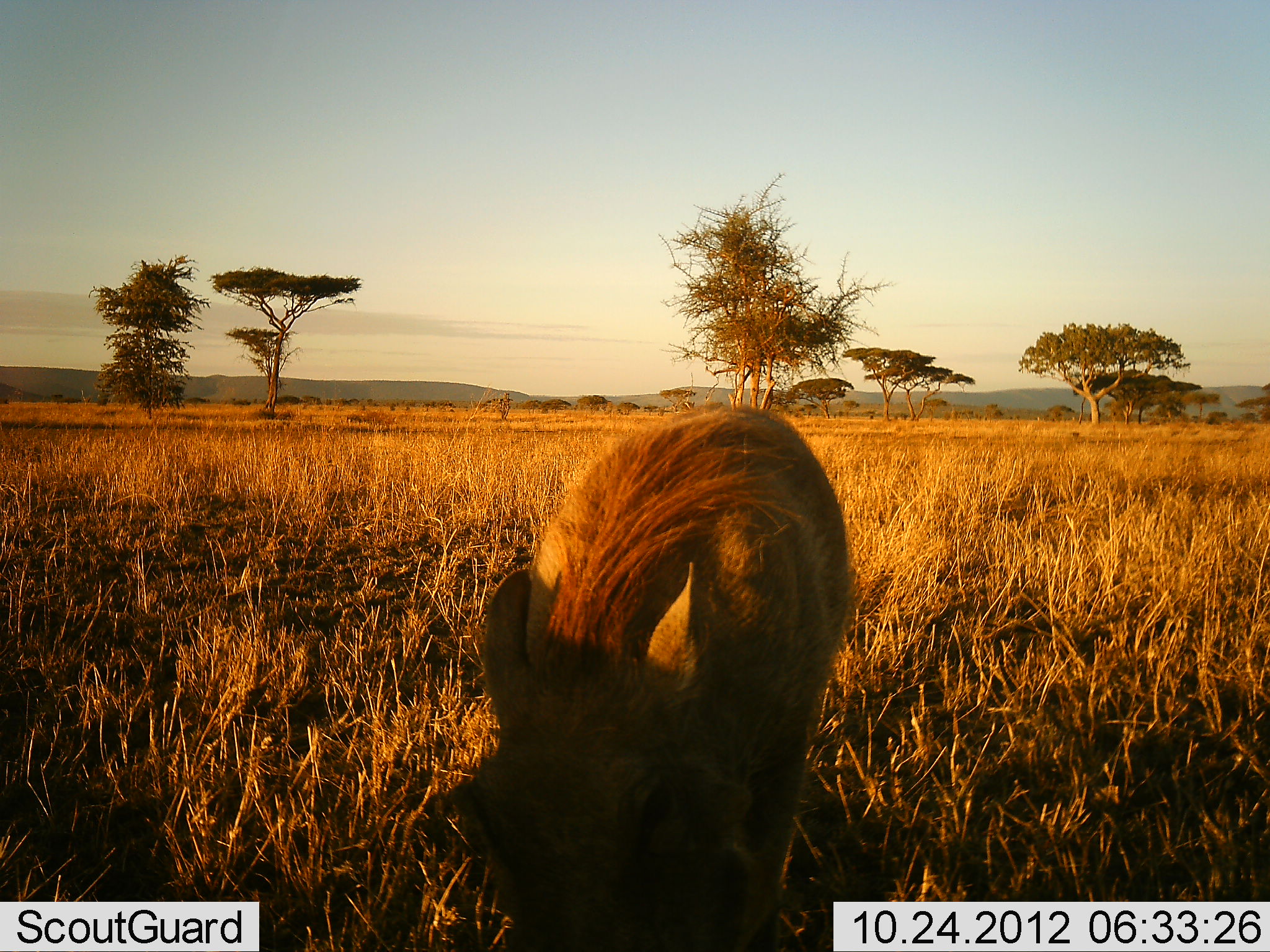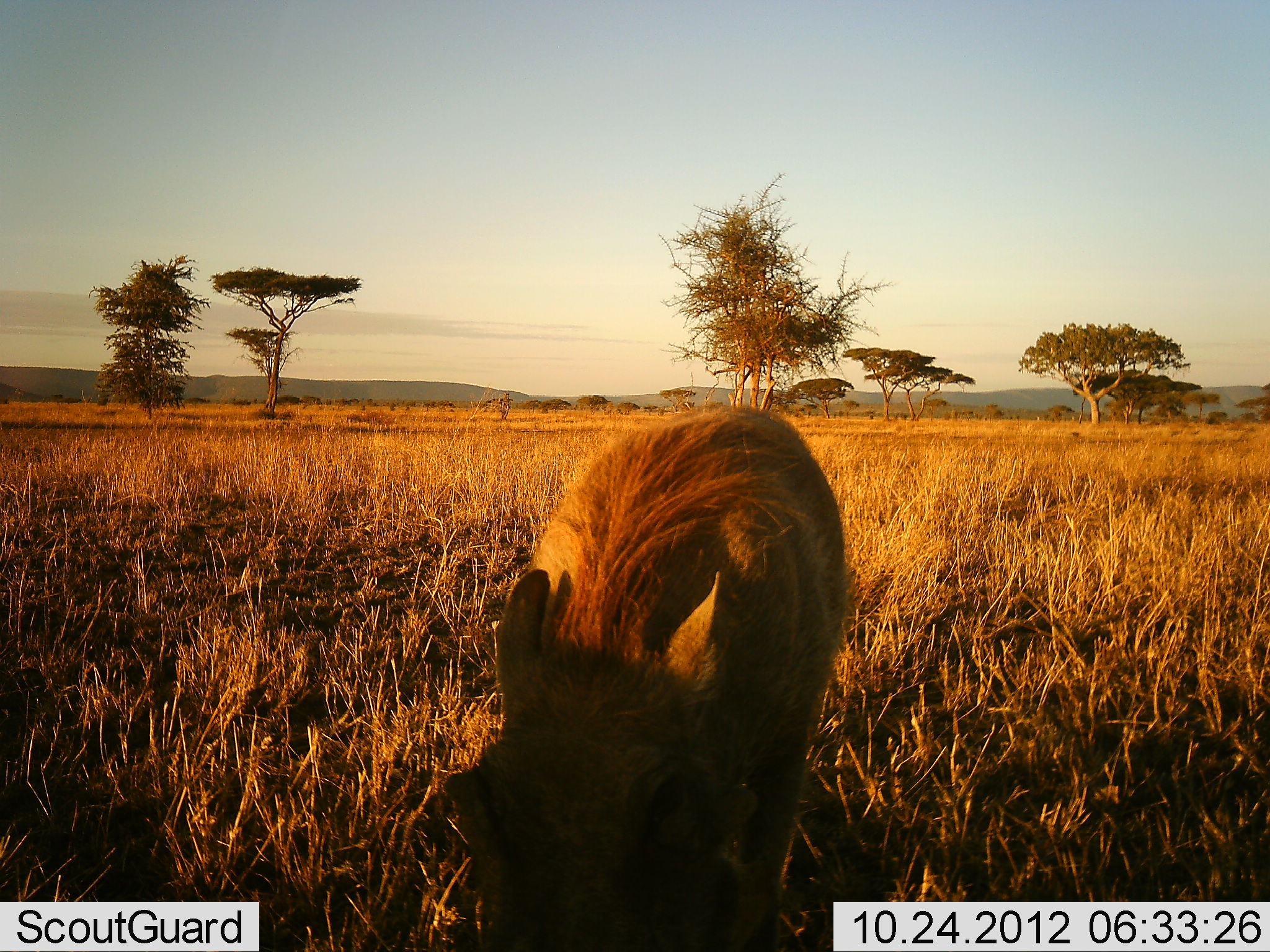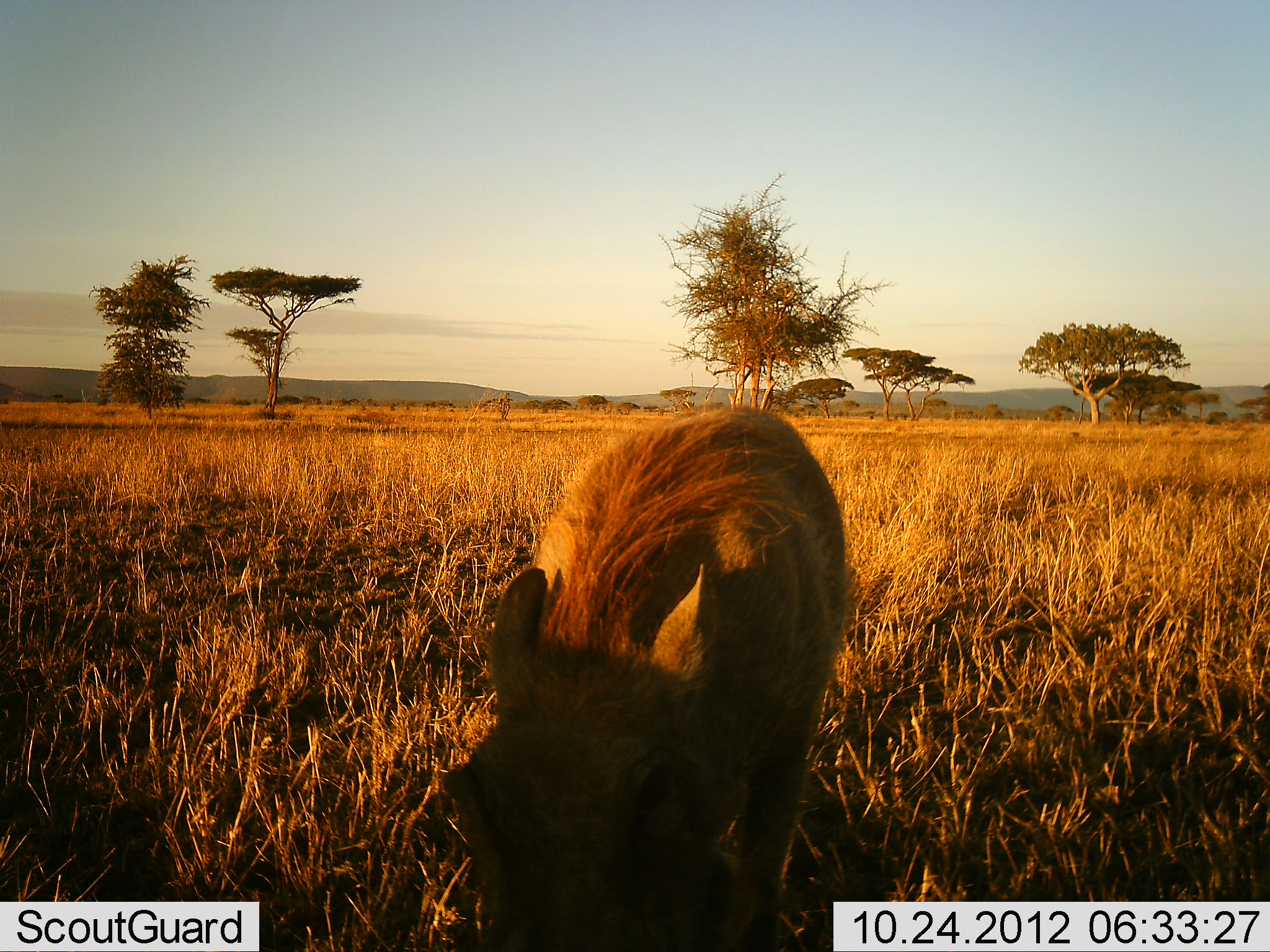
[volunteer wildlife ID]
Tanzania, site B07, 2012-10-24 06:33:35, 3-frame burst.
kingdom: Animalia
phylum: Chordata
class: Mammalia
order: Artiodactyla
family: Suidae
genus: Phacochoerus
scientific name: Phacochoerus africanus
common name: warthog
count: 1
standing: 30%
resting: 0%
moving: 10%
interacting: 0%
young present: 0%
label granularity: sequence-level